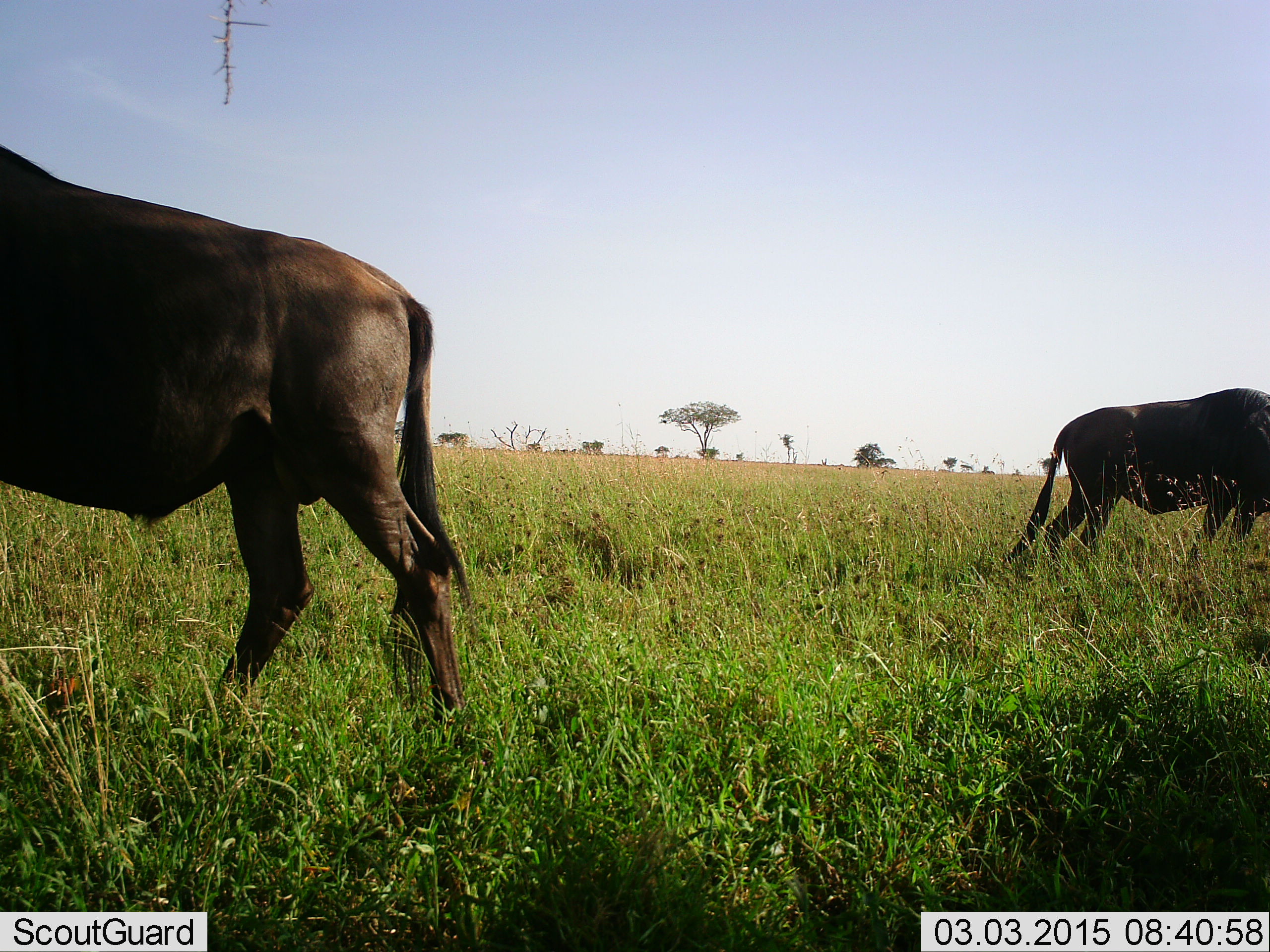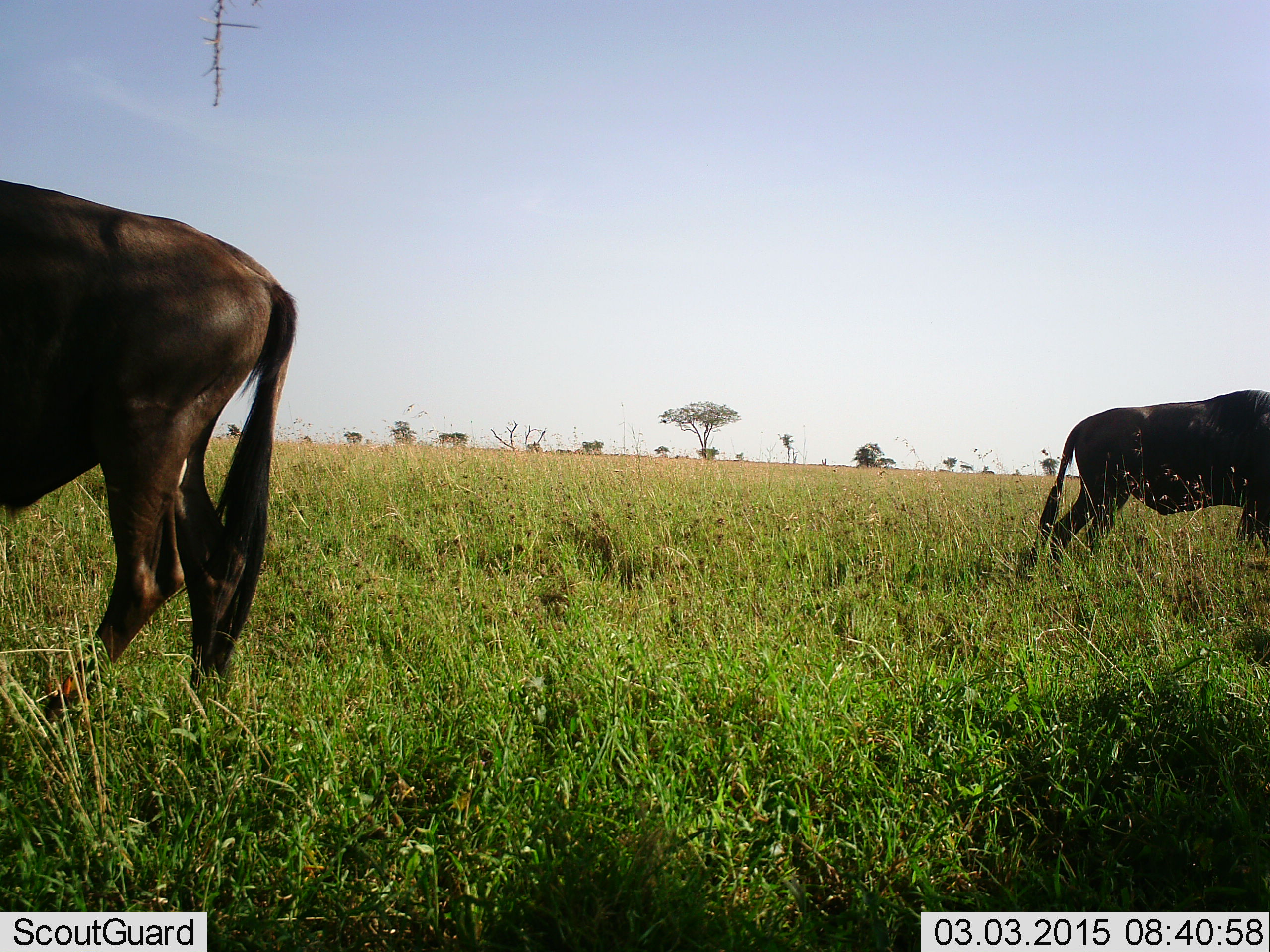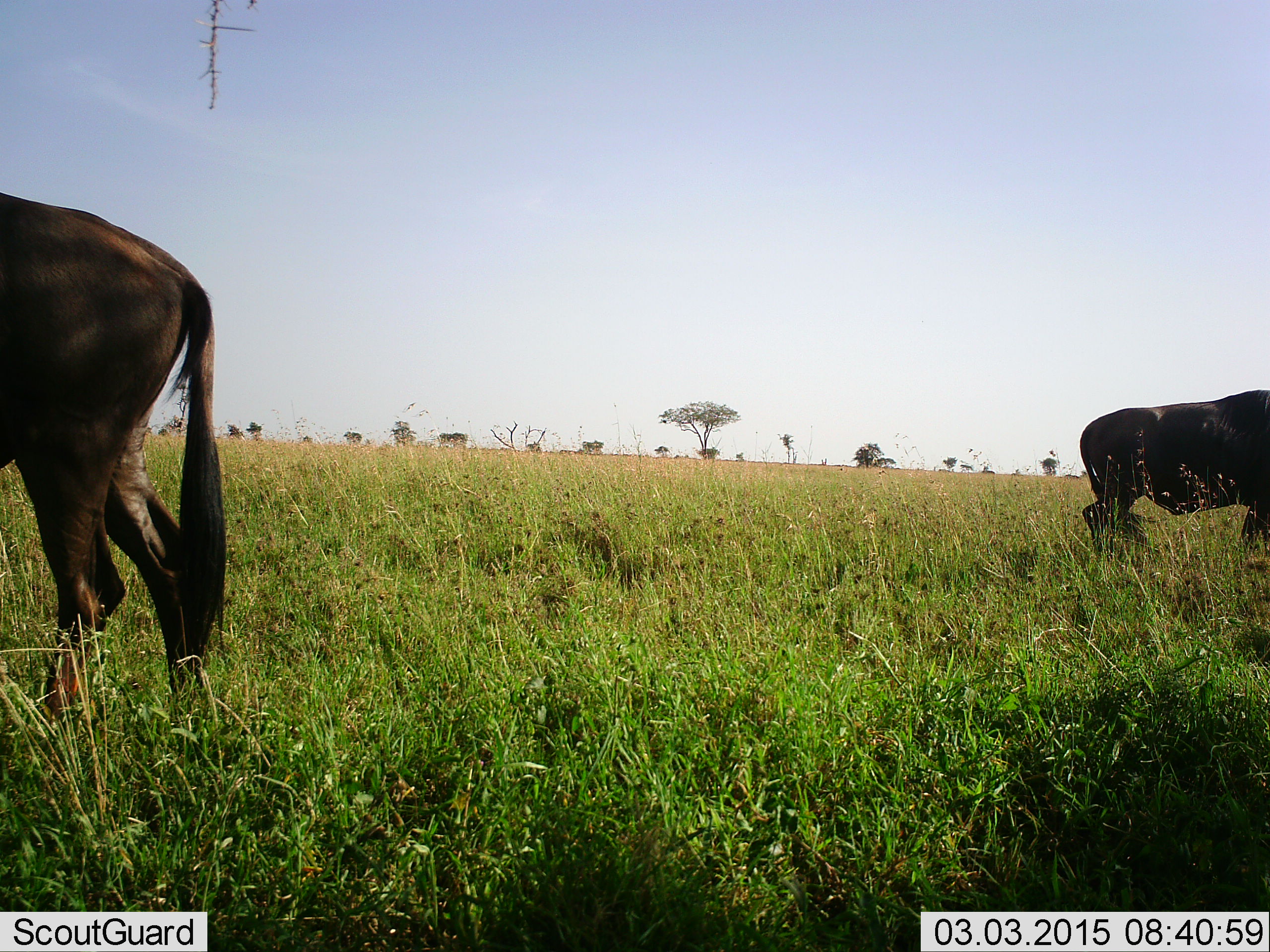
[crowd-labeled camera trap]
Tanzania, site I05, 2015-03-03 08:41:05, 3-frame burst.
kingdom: Animalia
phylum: Chordata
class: Mammalia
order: Artiodactyla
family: Bovidae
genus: Connochaetes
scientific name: Connochaetes taurinus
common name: blue wildebeest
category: wildebeest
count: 2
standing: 60%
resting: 0%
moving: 30%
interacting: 0%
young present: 0%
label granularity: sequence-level